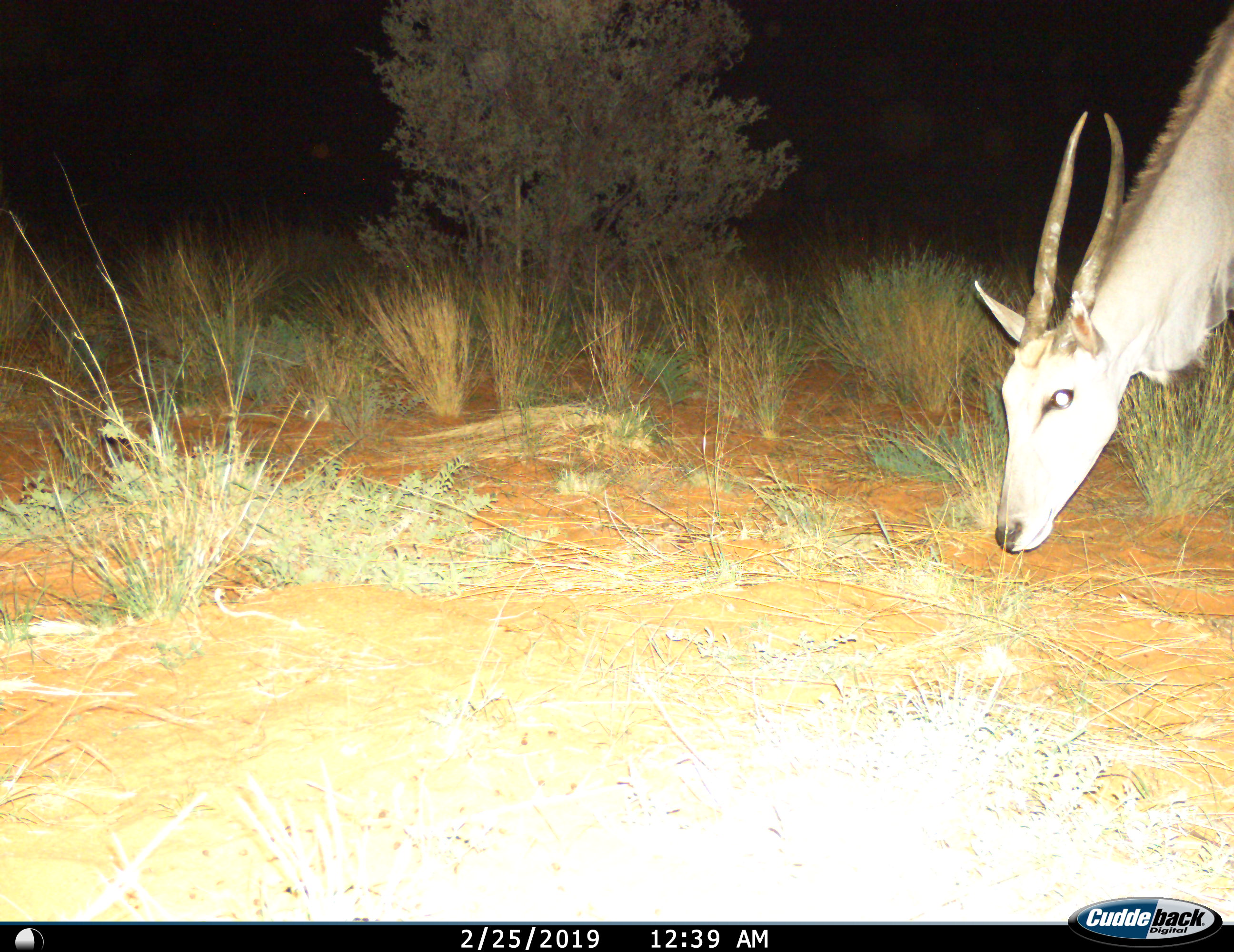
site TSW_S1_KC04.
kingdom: Animalia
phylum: Chordata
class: Mammalia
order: Artiodactyla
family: Bovidae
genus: Tragelaphus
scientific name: Tragelaphus oryx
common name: eland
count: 1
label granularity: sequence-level